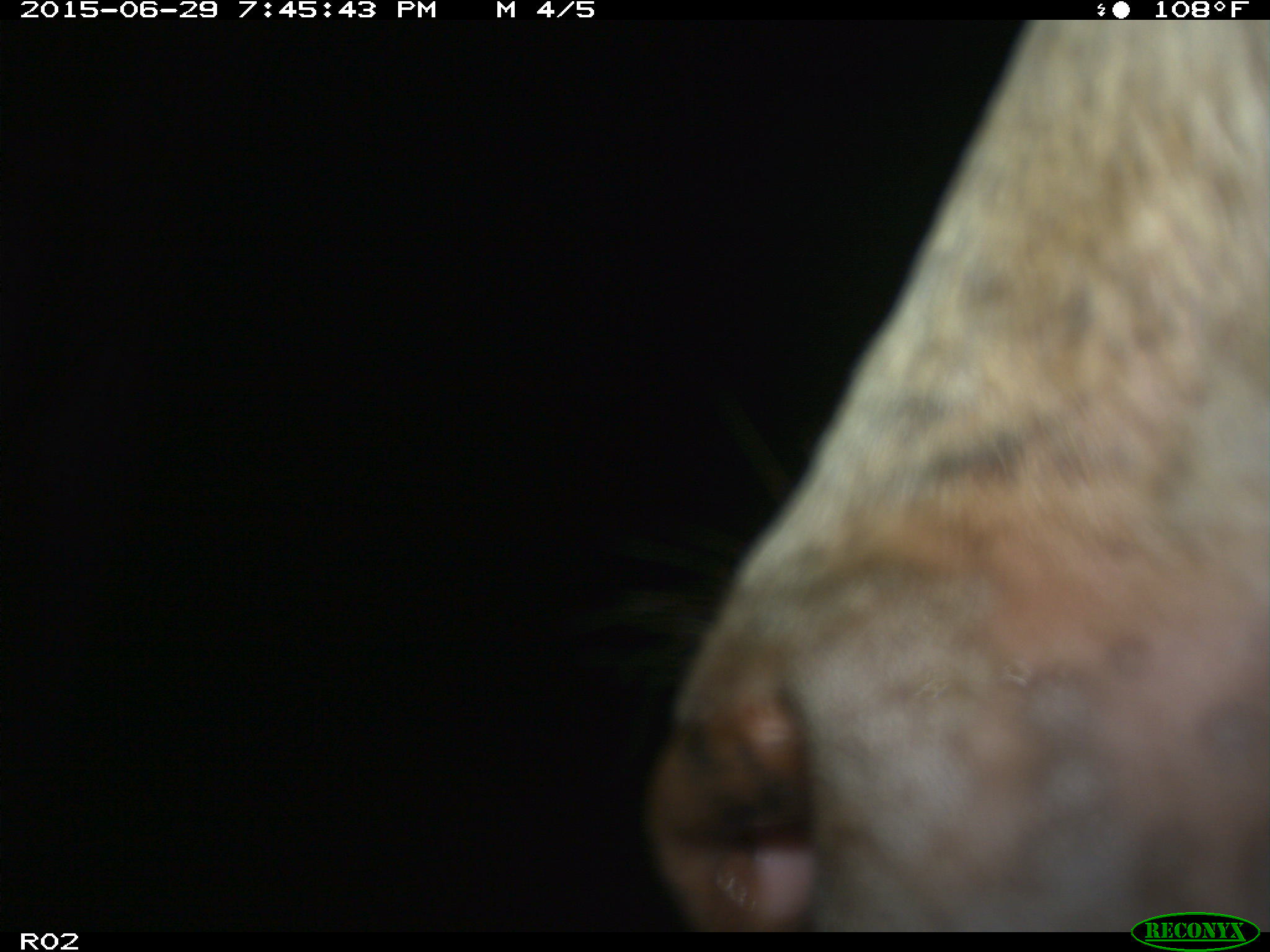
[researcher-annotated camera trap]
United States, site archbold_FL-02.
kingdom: Animalia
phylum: Chordata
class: Mammalia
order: Artiodactyla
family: Bovidae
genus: Bos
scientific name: Bos taurus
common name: domestic cow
Bos taurus (domestic cow).